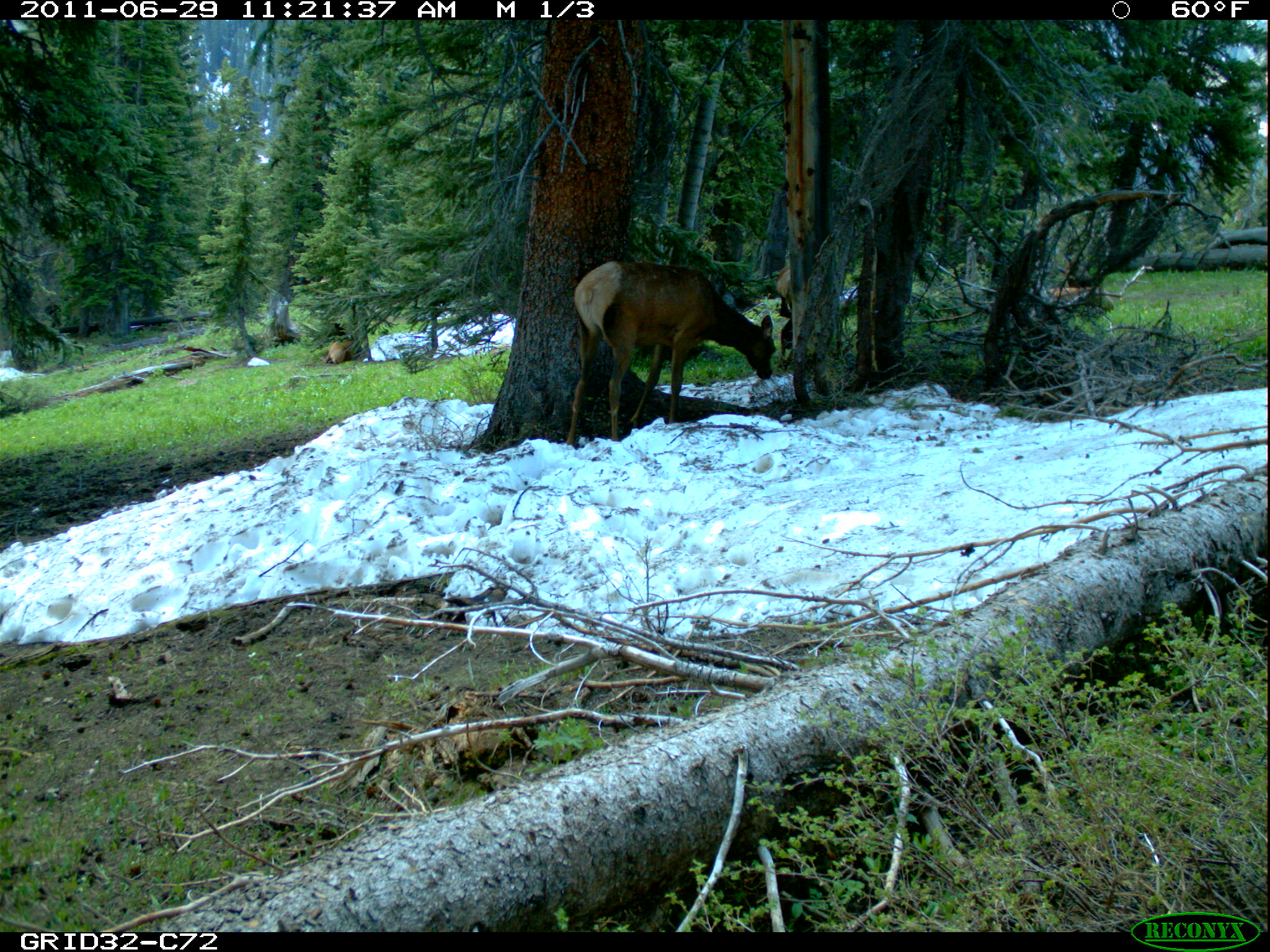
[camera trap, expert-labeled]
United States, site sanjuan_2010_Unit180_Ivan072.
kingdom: Animalia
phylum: Chordata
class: Mammalia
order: Artiodactyla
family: Cervidae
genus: Cervus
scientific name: Cervus elaphus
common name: red deer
Cervus elaphus (red deer).